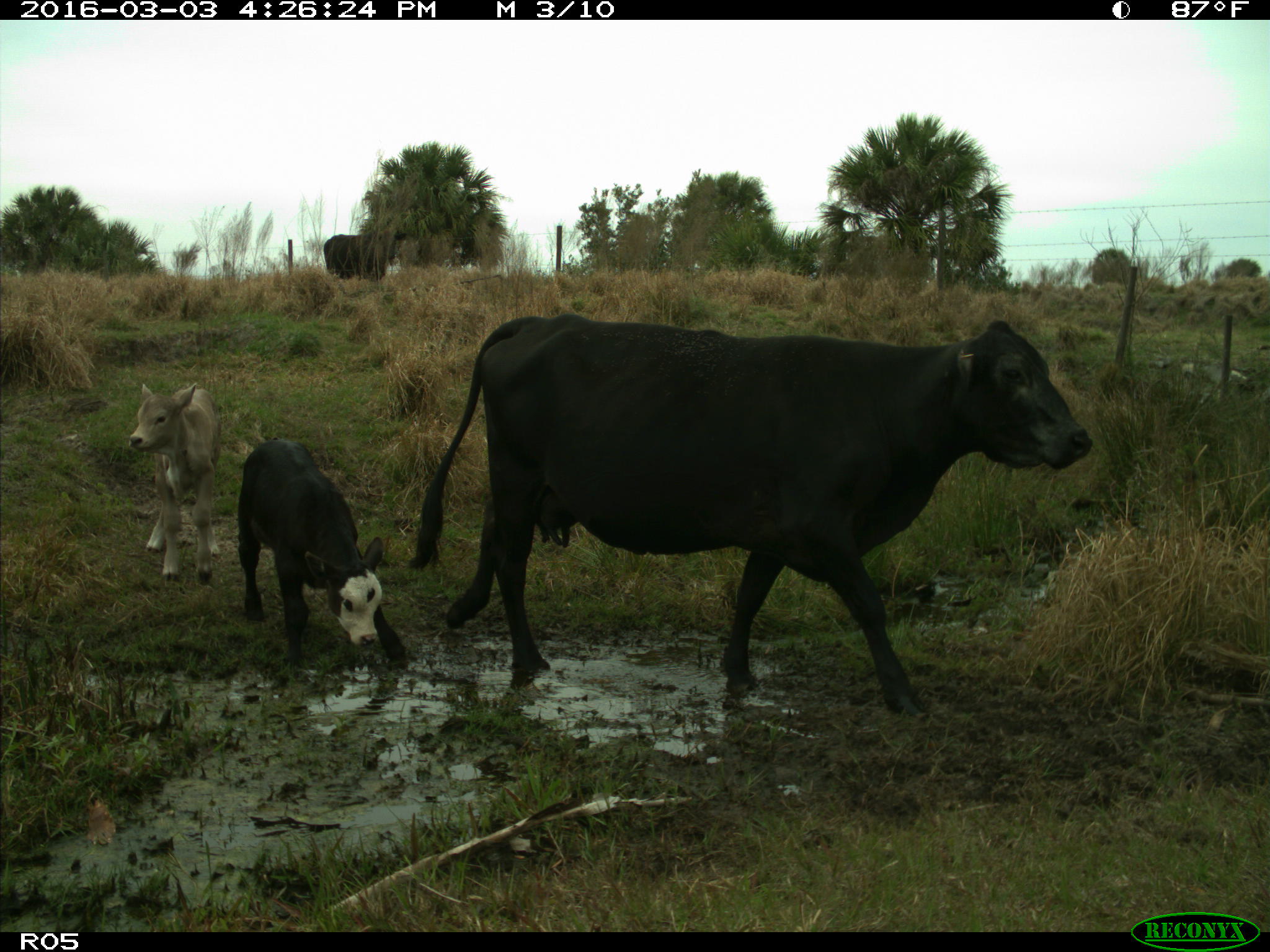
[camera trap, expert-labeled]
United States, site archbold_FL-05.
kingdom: Animalia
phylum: Chordata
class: Mammalia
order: Artiodactyla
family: Bovidae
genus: Bos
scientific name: Bos taurus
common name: domestic cow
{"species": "Bos taurus (domestic cow)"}